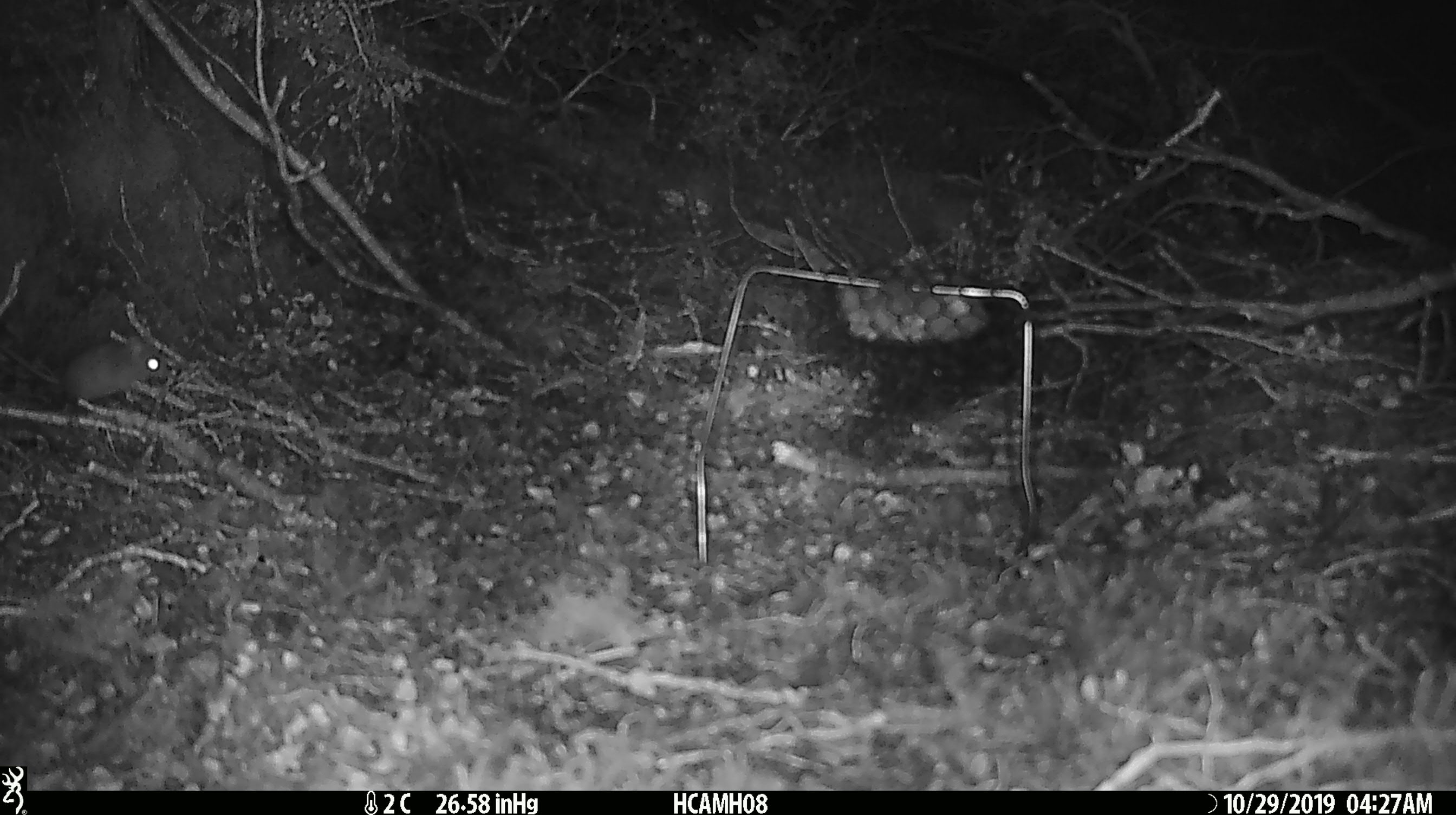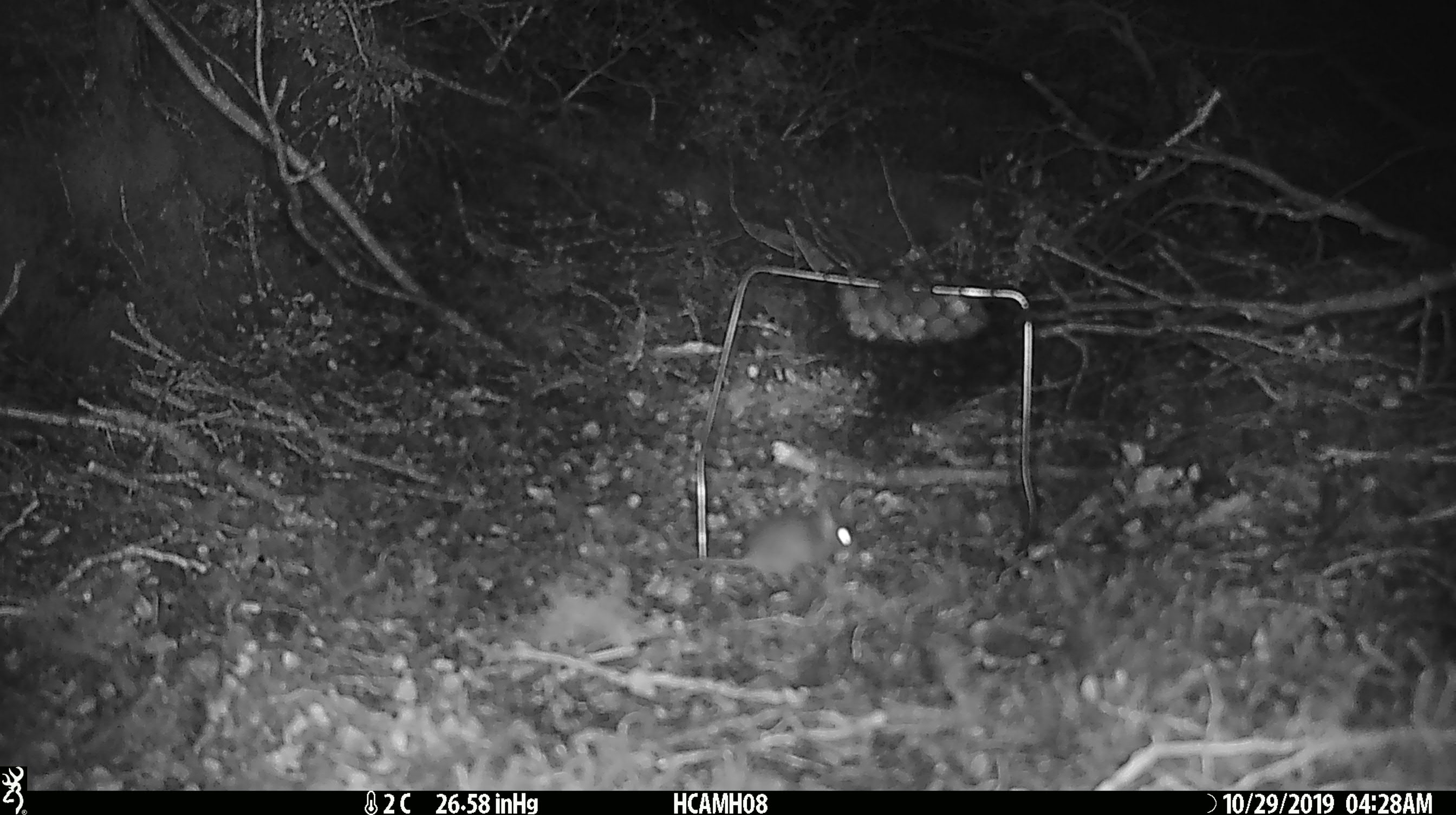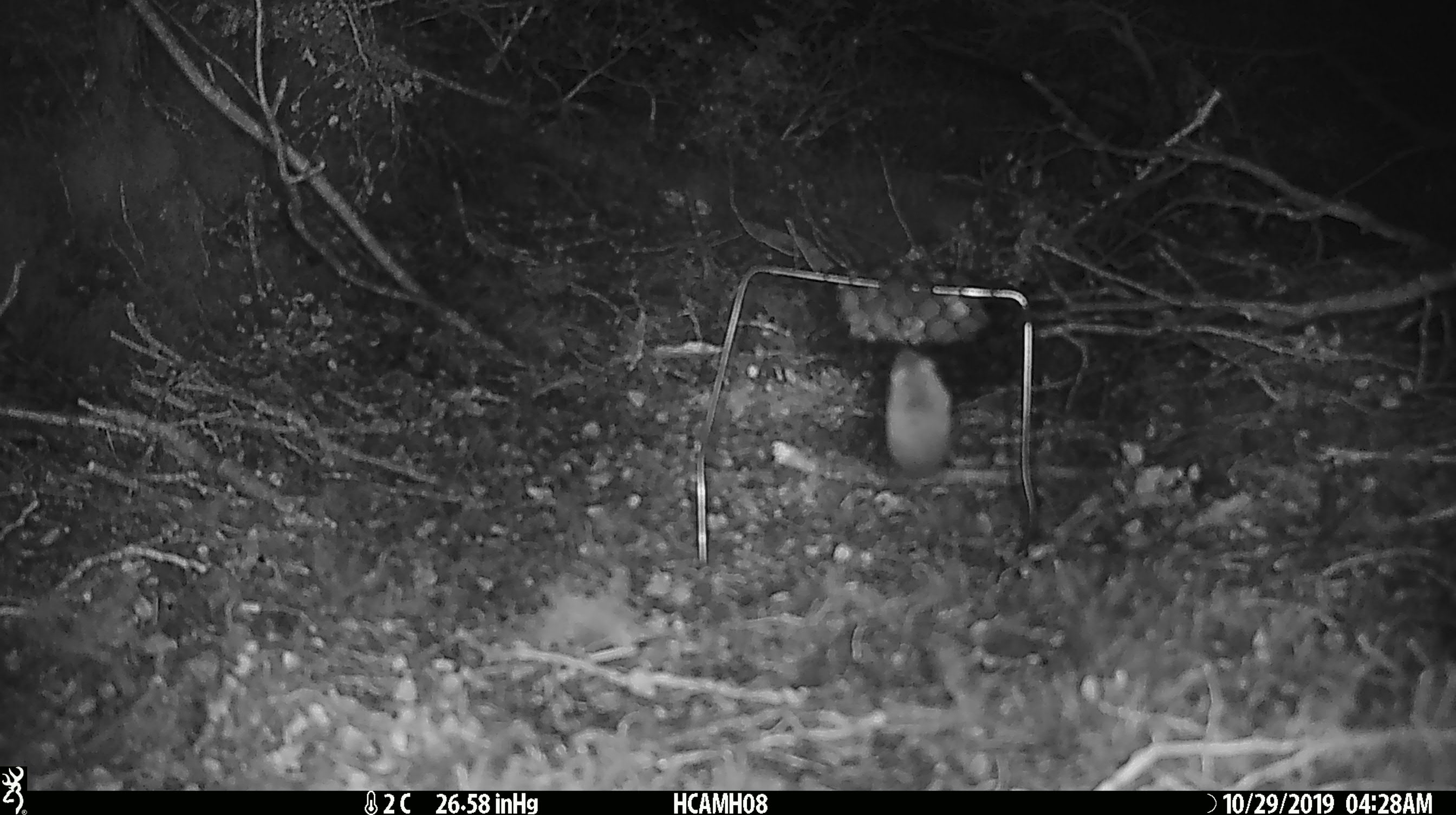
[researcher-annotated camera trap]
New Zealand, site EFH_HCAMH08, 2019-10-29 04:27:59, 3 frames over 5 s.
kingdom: Animalia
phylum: Chordata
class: Mammalia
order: Rodentia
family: Muridae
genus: Mus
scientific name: Mus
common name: mouse